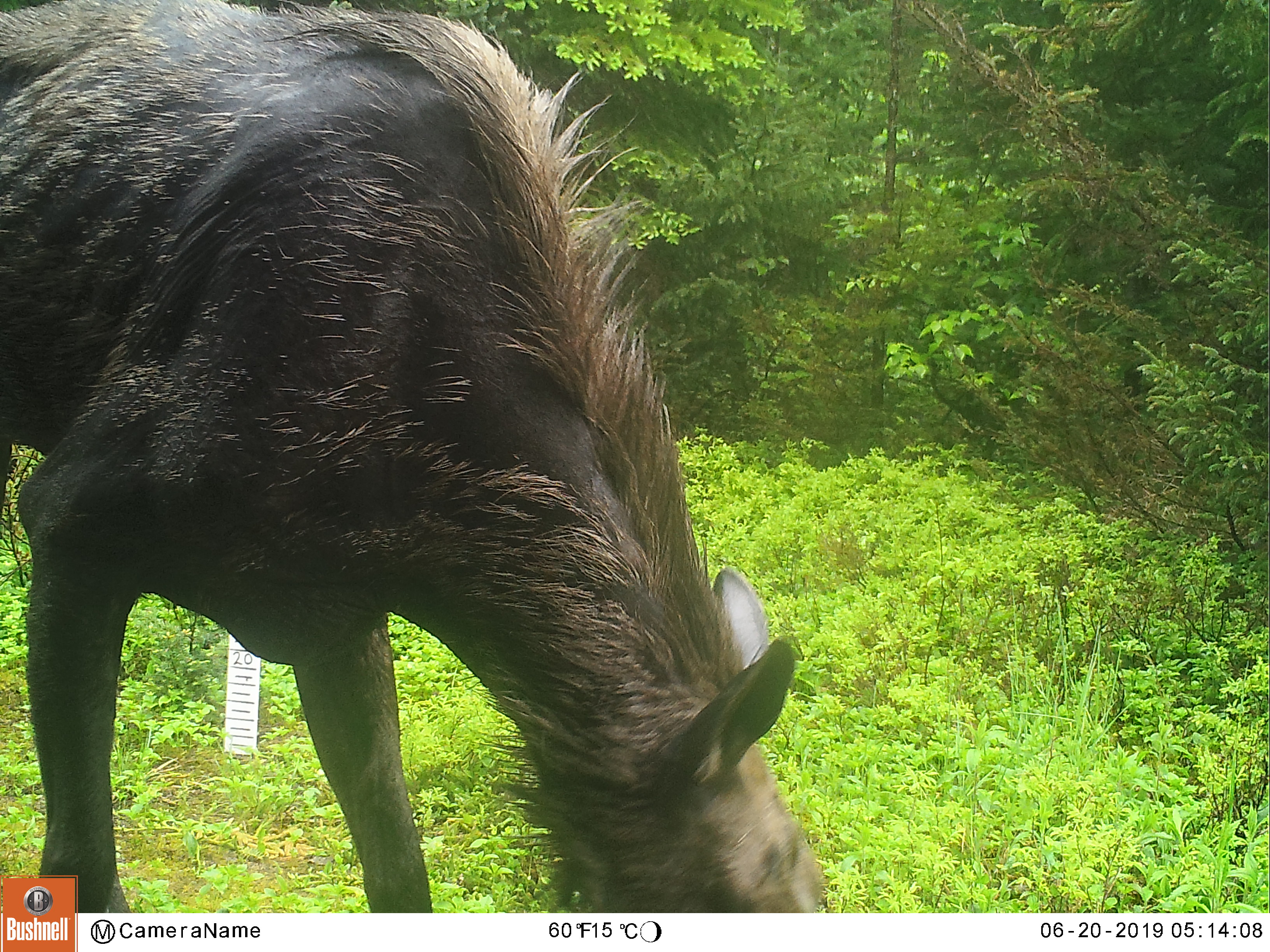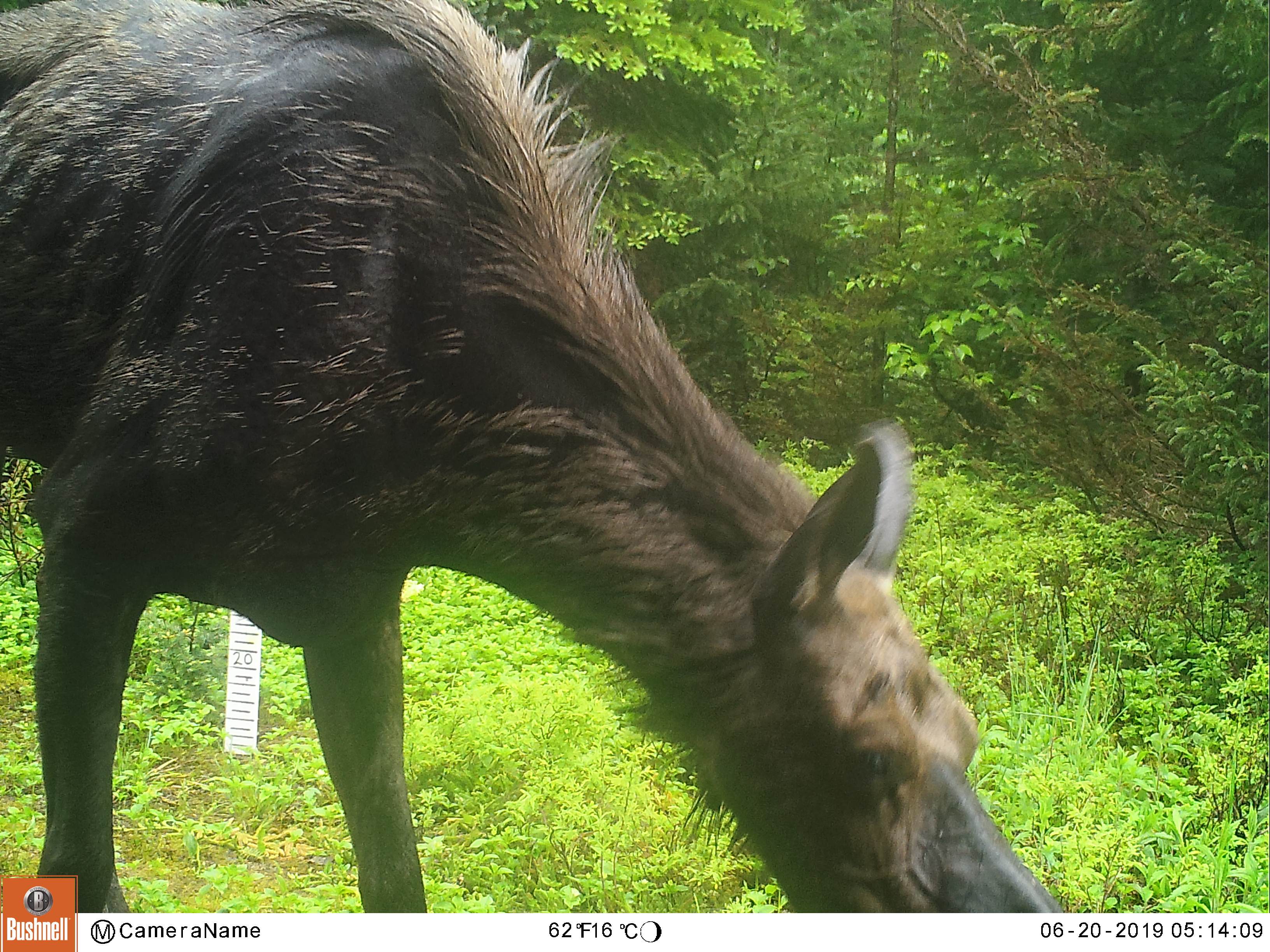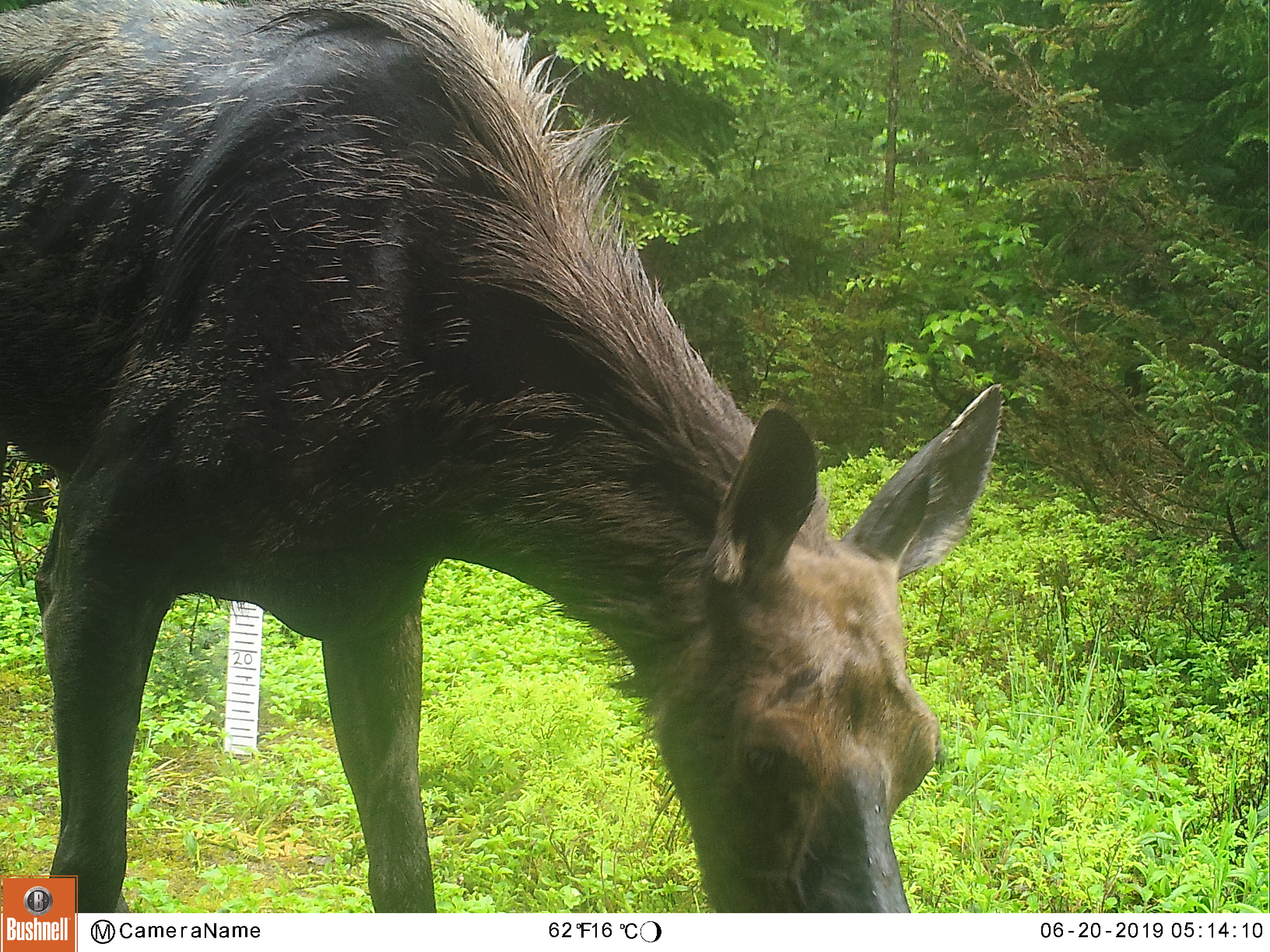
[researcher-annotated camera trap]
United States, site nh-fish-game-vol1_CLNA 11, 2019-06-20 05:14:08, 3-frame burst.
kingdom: Animalia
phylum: Chordata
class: Mammalia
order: Artiodactyla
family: Cervidae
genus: Alces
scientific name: Alces alces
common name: moose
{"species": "moose (Alces alces)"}